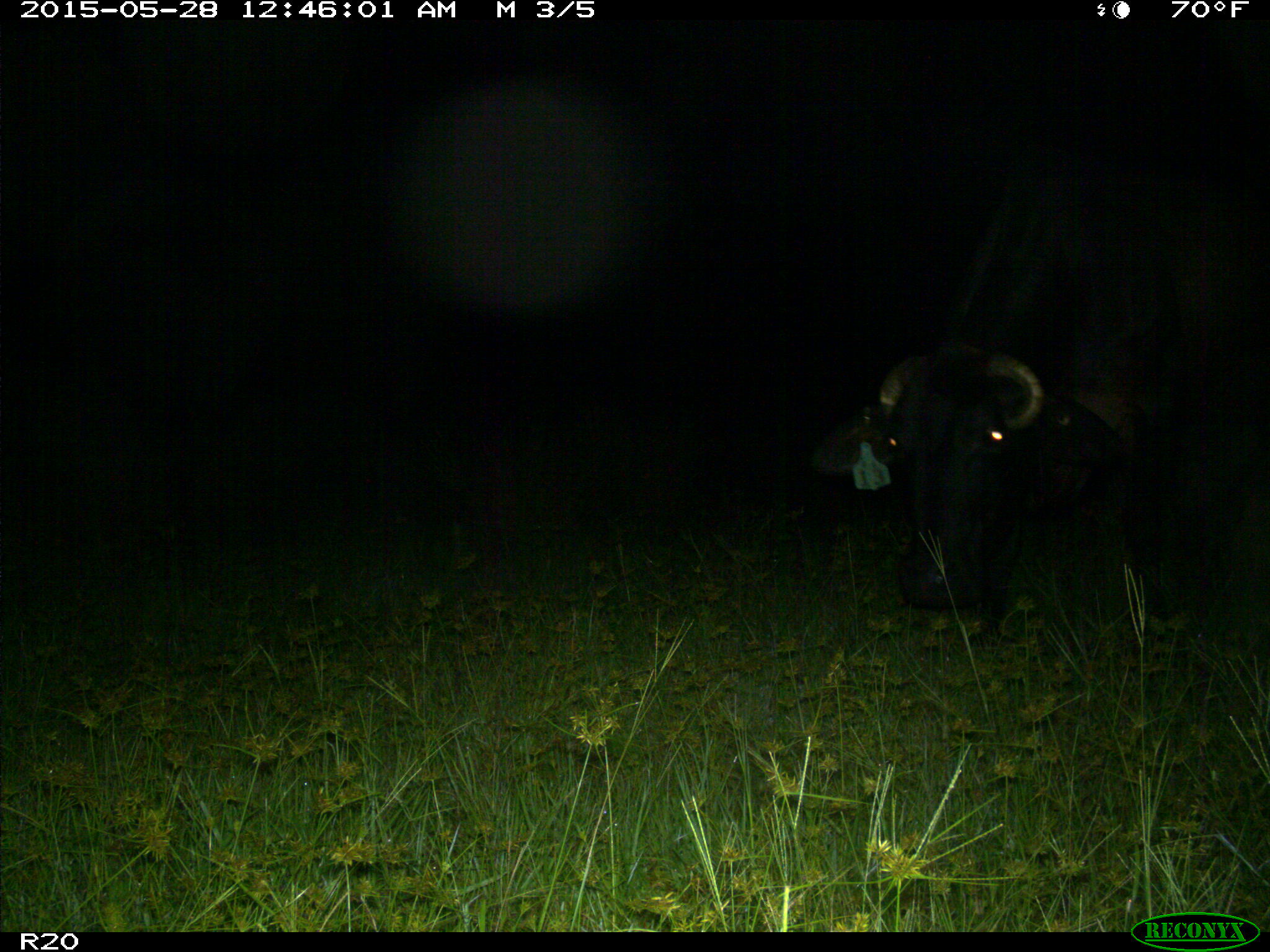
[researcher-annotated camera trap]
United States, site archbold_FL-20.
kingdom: Animalia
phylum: Chordata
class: Mammalia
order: Artiodactyla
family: Bovidae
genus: Bos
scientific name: Bos taurus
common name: domestic cow